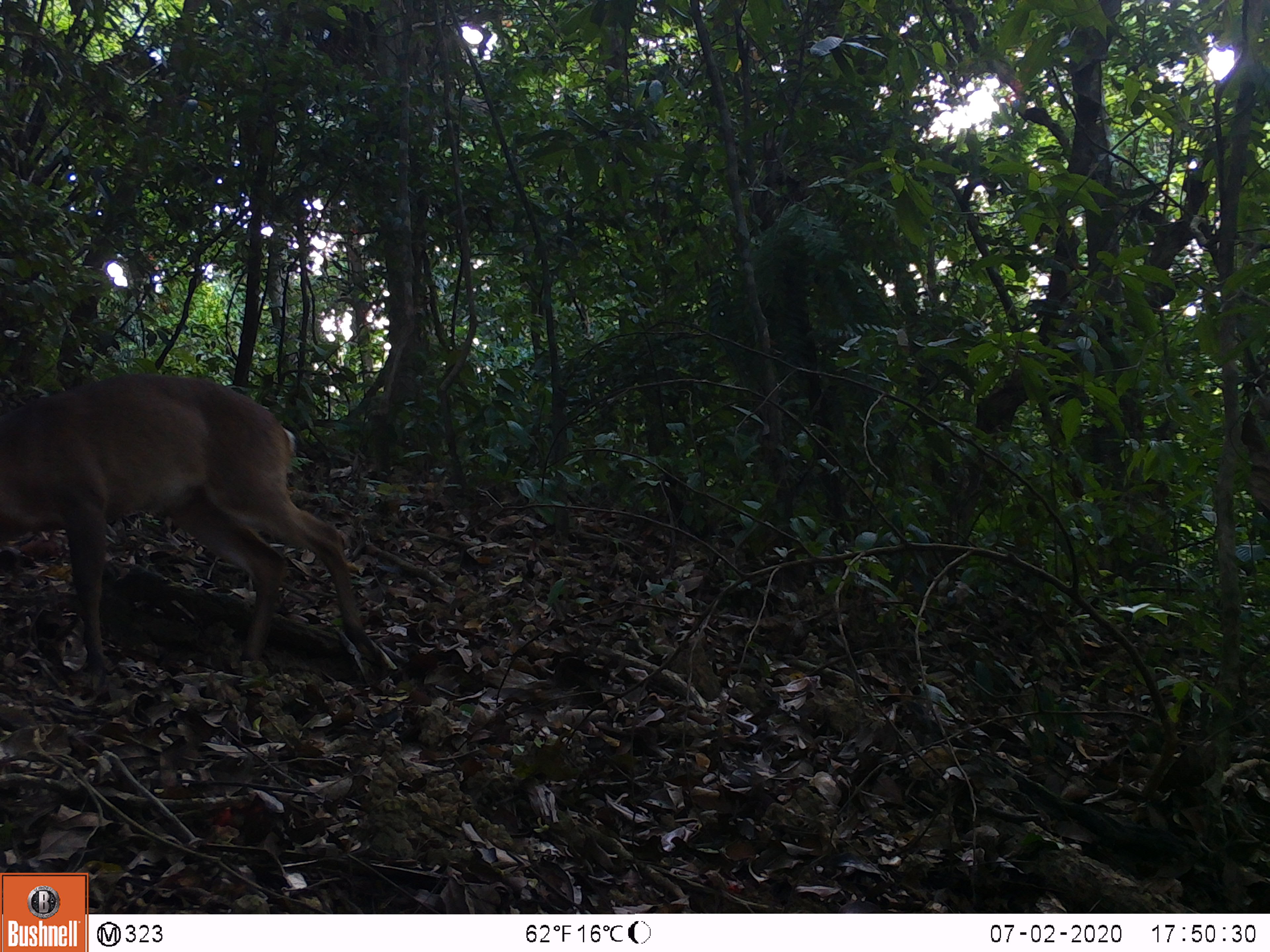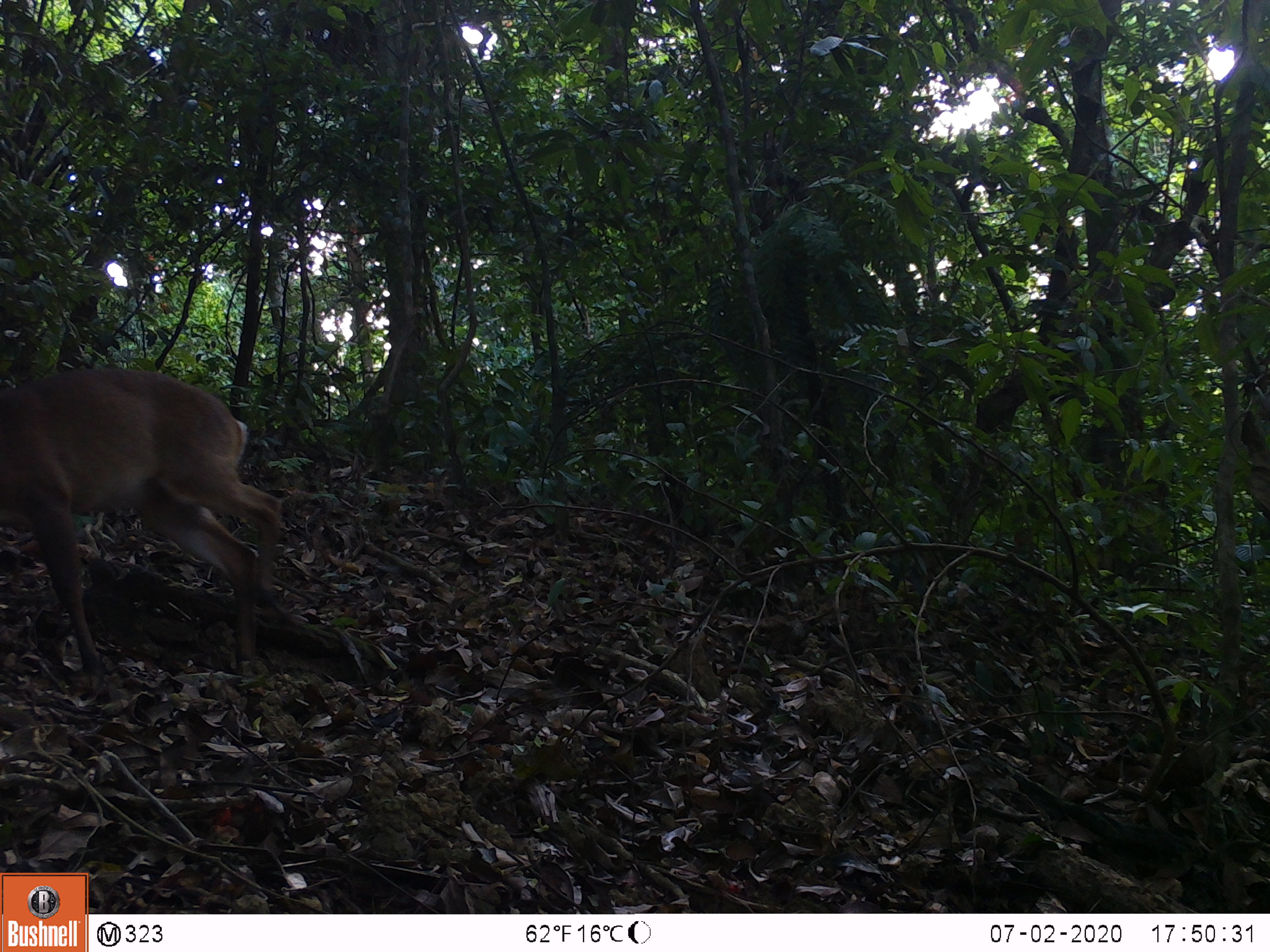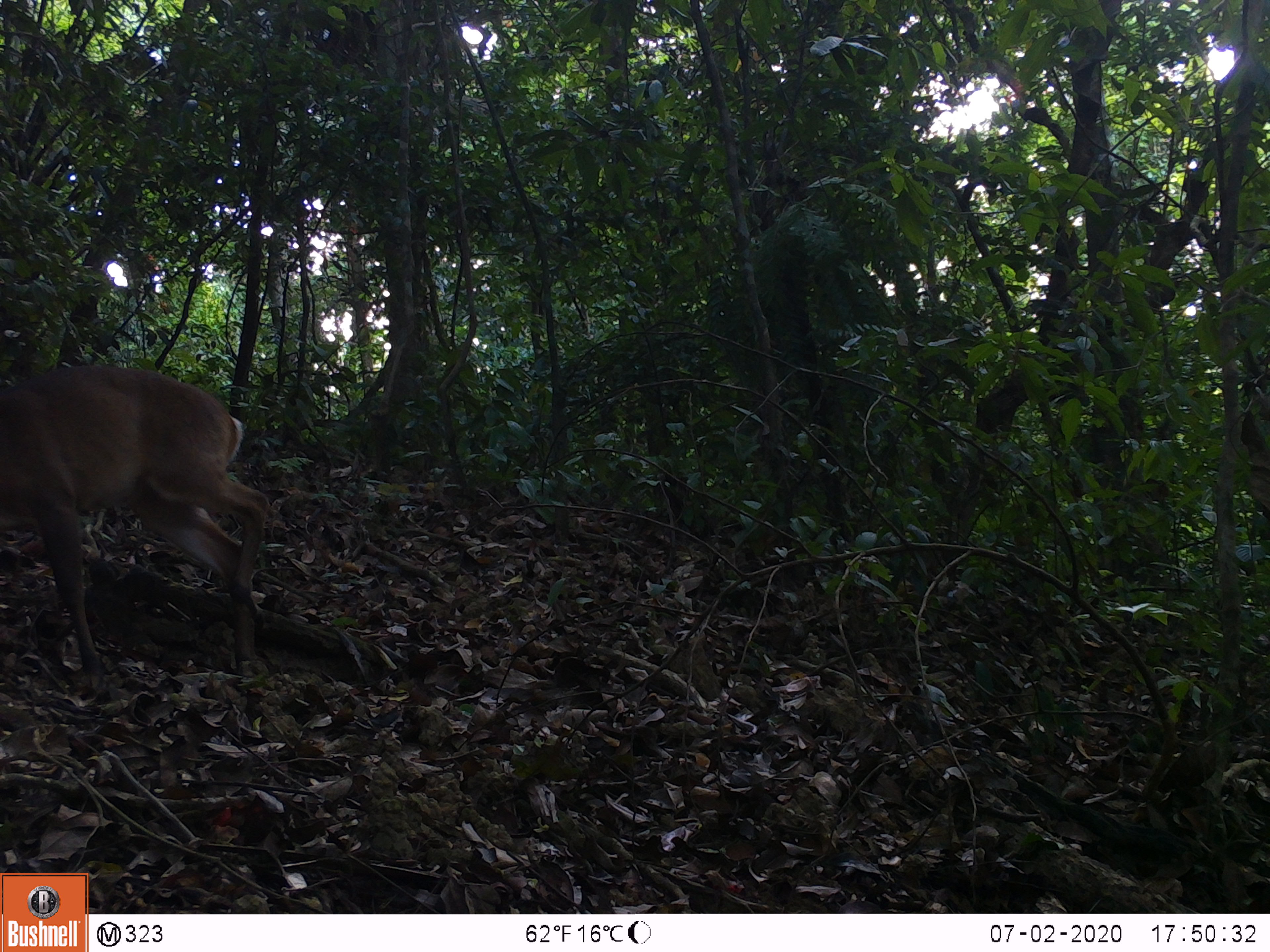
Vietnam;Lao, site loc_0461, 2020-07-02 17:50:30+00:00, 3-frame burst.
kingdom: Animalia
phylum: Chordata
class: Mammalia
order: Artiodactyla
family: Cervidae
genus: Muntiacus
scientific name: Muntiacus vuquangensis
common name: large-antlered muntjac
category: large antlered muntjac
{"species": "large antlered muntjac (large-antlered muntjac) (Muntiacus vuquangensis)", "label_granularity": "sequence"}